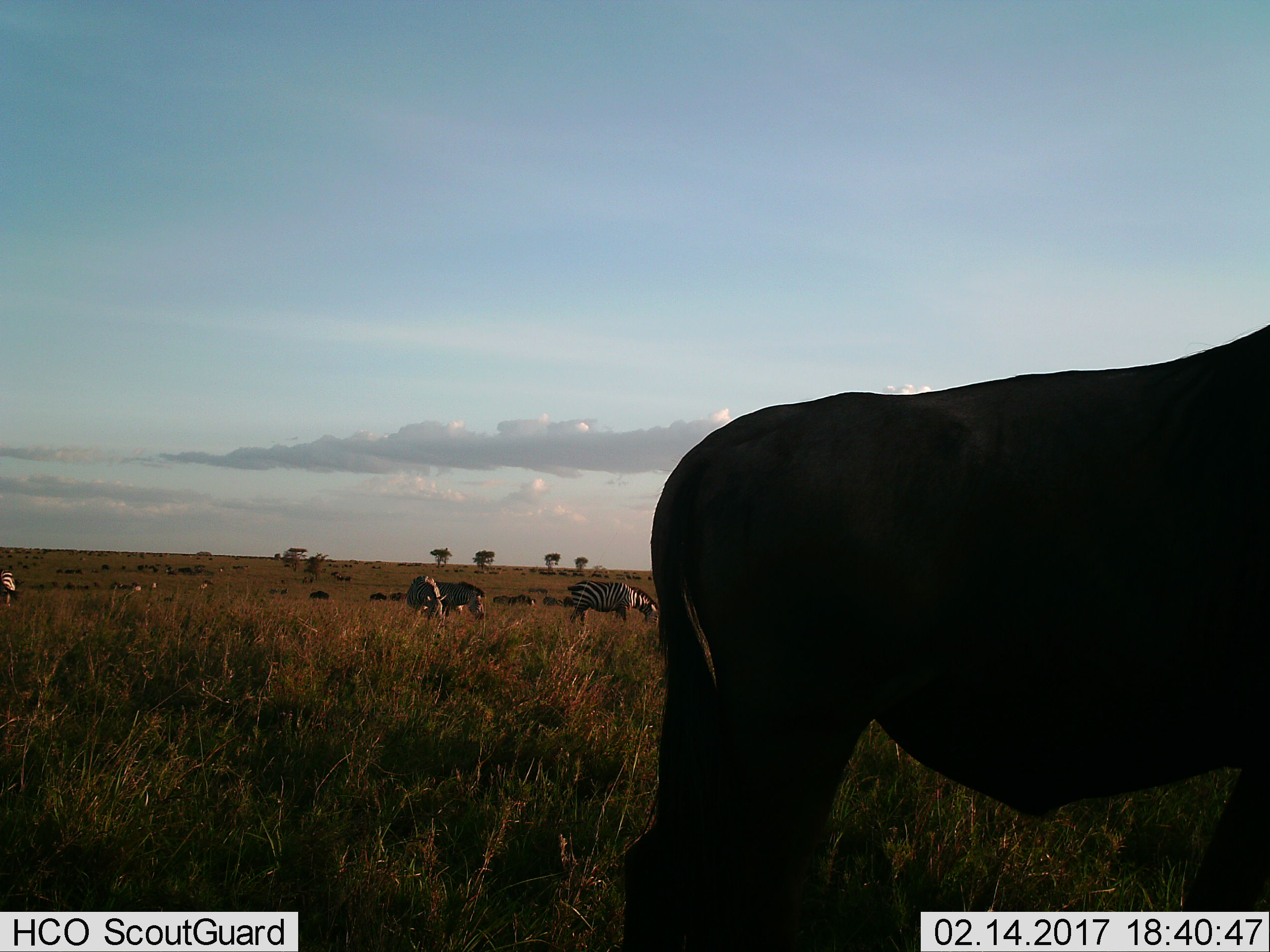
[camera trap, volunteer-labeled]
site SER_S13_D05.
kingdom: Animalia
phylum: Chordata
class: Mammalia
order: Artiodactyla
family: Bovidae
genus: Connochaetes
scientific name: Connochaetes taurinus taurinus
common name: blue wildebeest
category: wildebeestblue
Wildebeestblue (blue wildebeest) (Connochaetes taurinus taurinus), count 8. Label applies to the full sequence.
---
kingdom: Animalia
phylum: Chordata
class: Mammalia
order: Perissodactyla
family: Equidae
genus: Equus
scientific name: Equus quagga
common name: plains zebra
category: zebraplains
Zebraplains (plains zebra) (Equus quagga), count 6. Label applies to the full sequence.